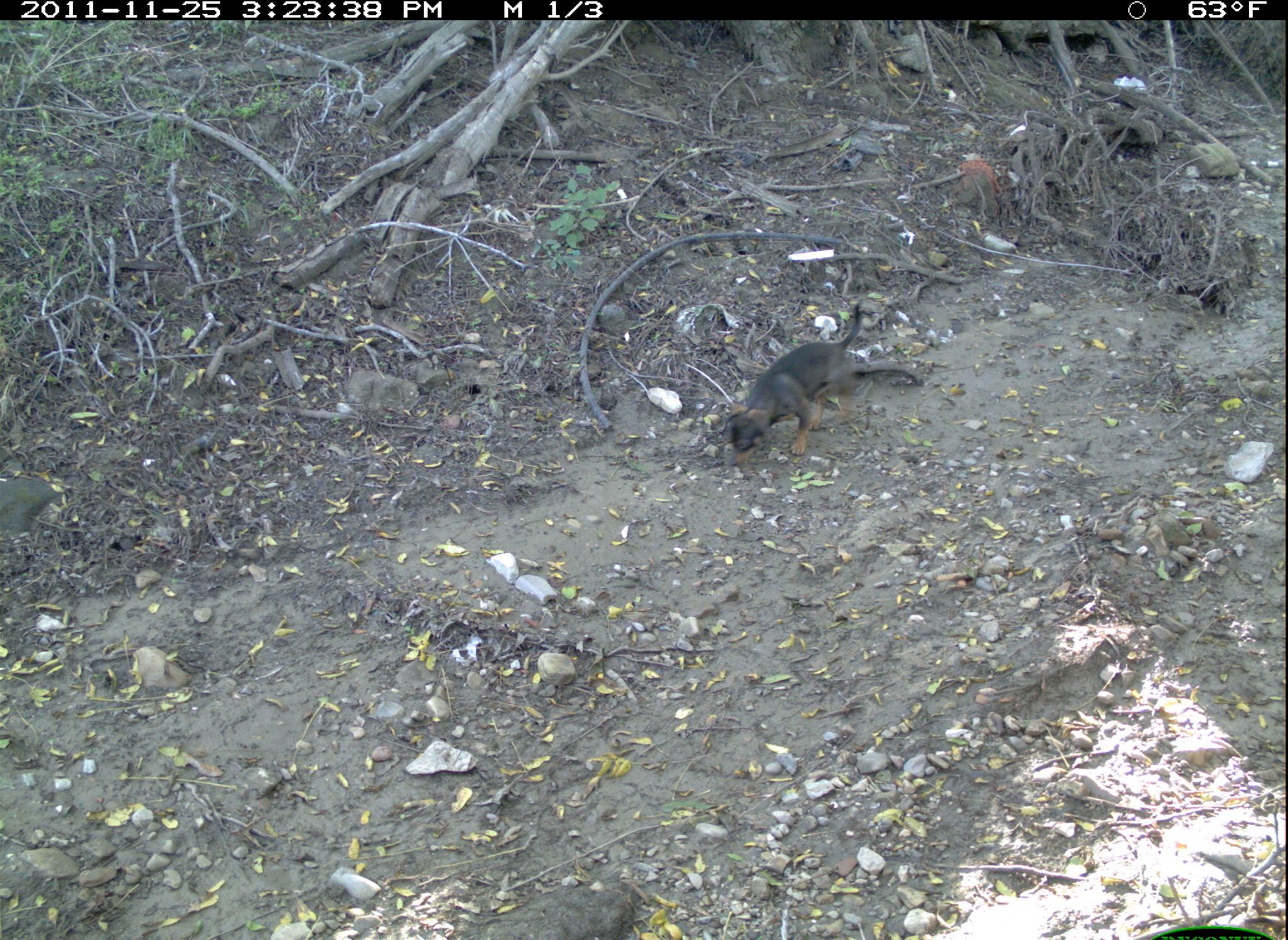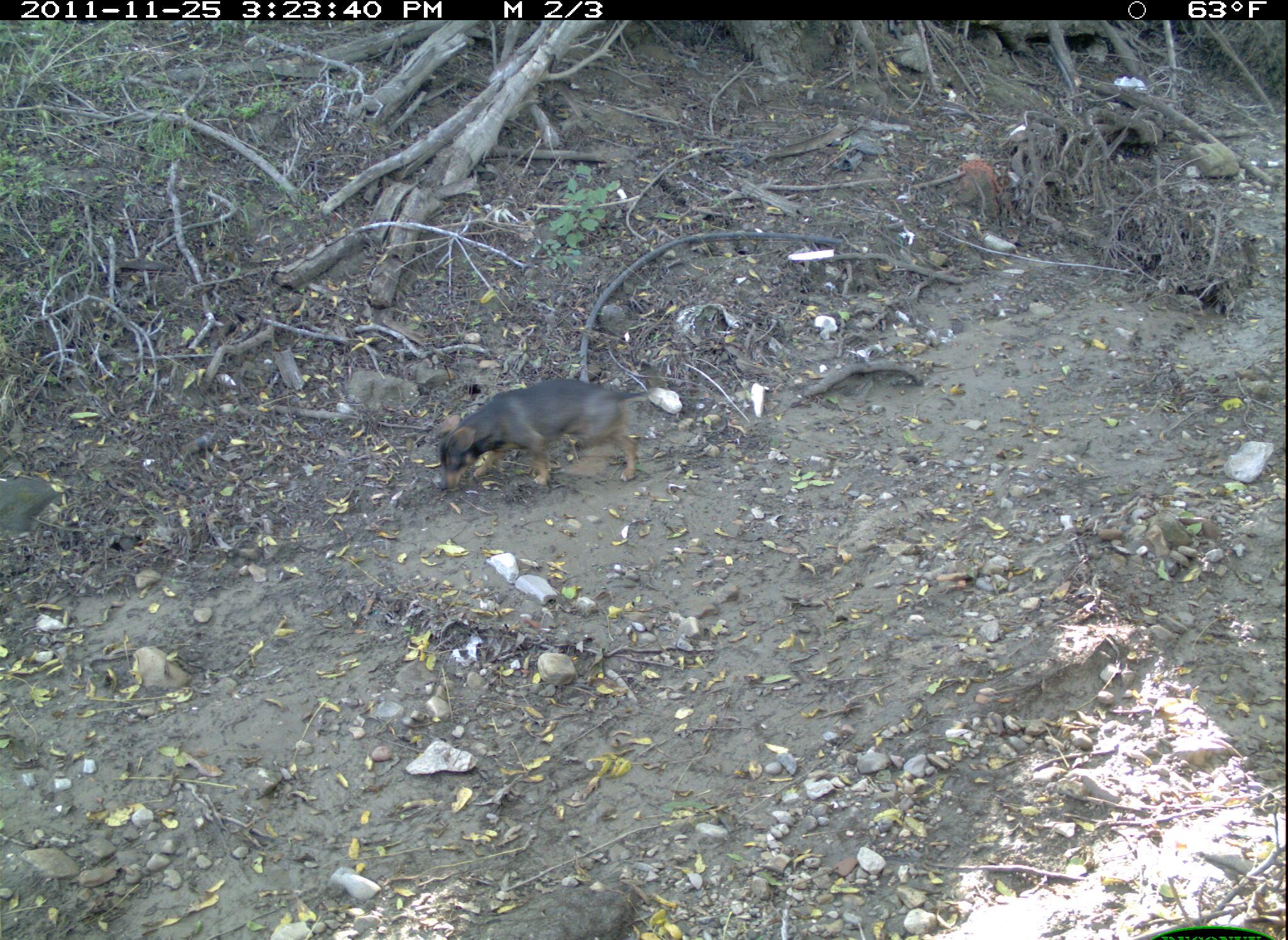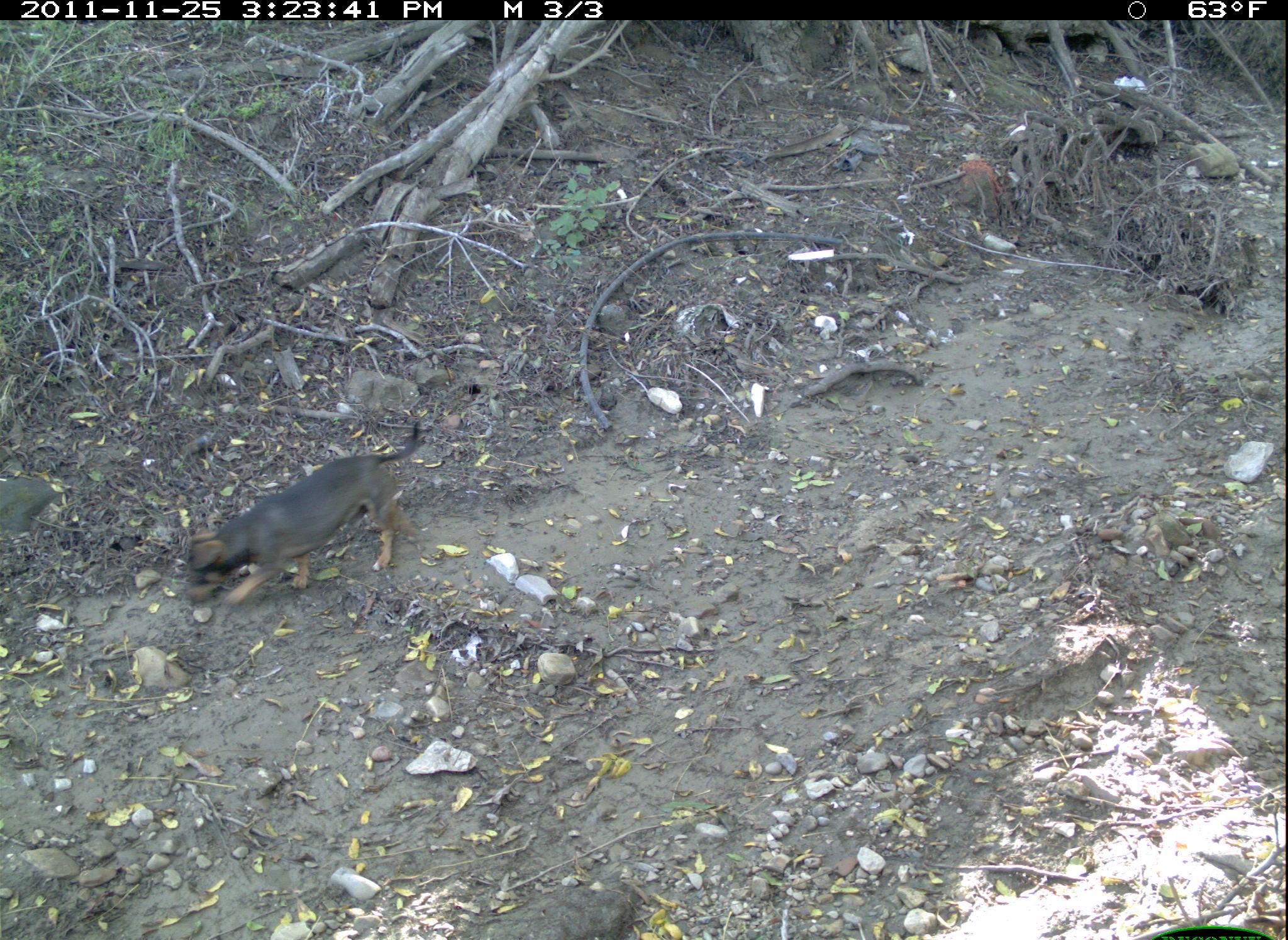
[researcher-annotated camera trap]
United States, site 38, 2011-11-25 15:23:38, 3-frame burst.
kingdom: Animalia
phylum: Chordata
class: Mammalia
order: Carnivora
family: Canidae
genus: Canis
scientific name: Canis familiaris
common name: domestic dog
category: dog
Dog (domestic dog) (Canis familiaris).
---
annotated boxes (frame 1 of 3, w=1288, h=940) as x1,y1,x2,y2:
dog: 704,288,905,474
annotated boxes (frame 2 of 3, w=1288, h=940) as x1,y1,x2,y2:
dog: 417,364,686,523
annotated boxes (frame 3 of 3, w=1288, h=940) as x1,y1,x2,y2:
dog: 177,409,457,643